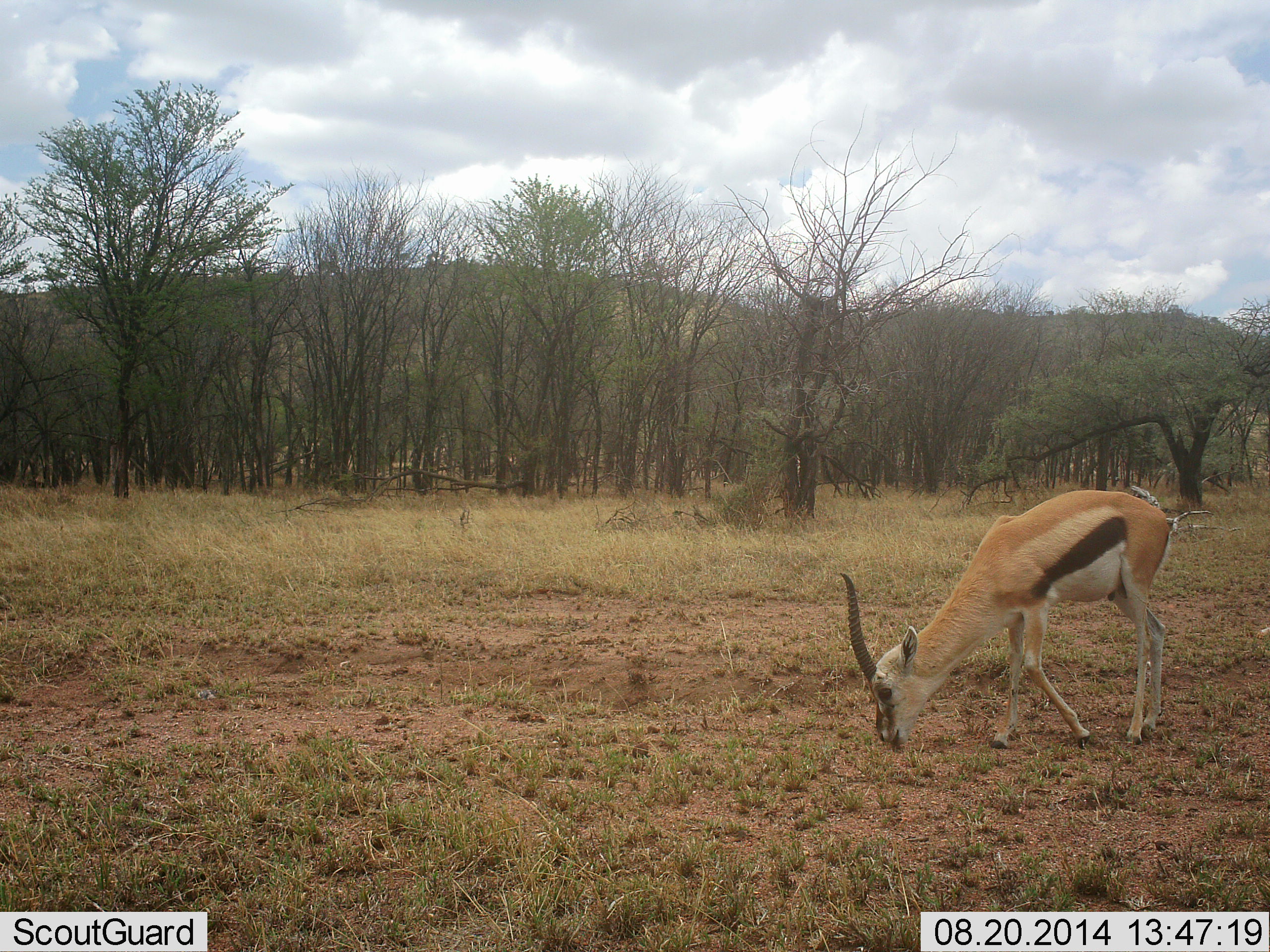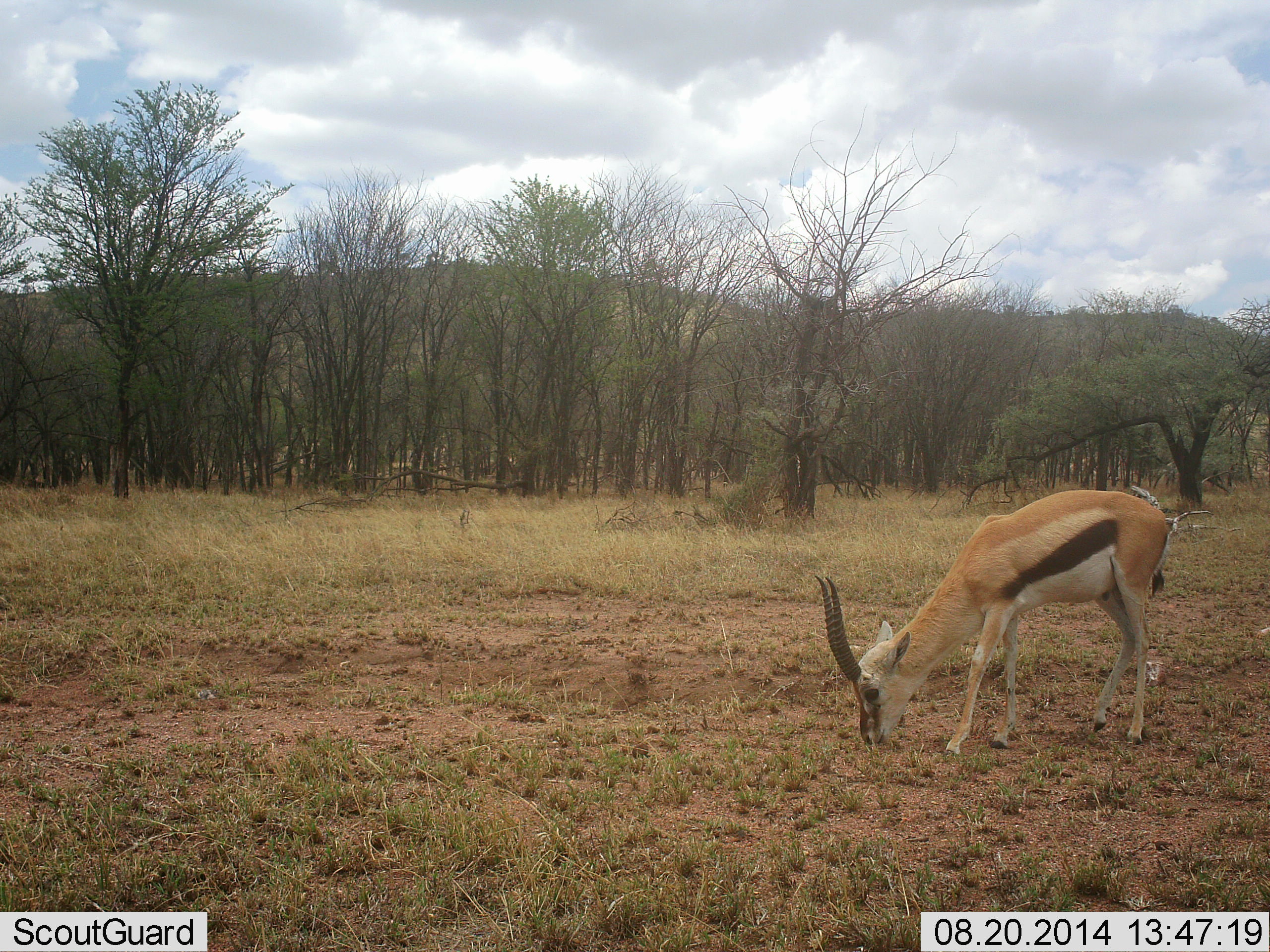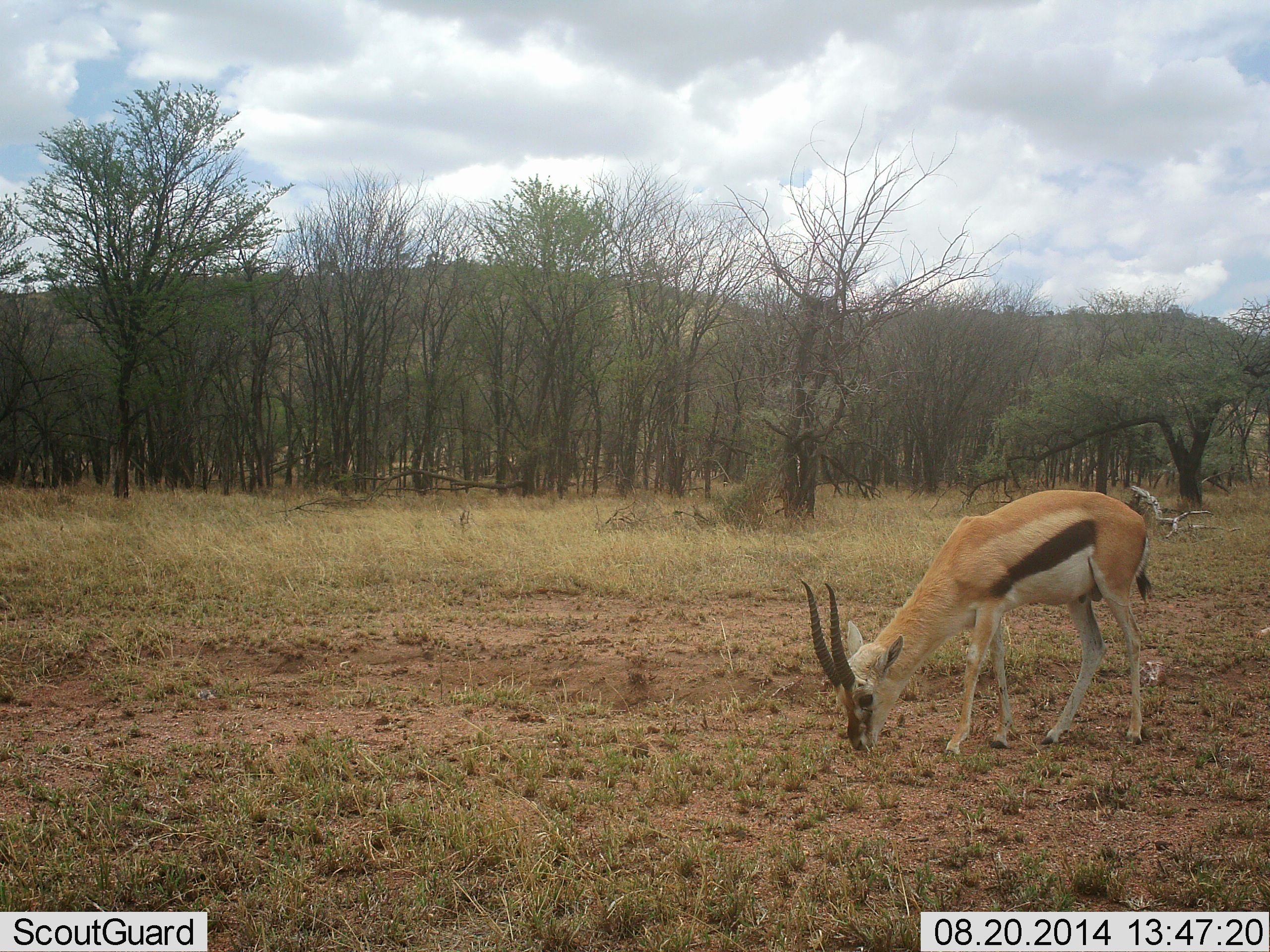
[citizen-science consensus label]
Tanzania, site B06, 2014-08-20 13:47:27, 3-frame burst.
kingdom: Animalia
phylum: Chordata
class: Mammalia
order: Artiodactyla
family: Bovidae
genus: Eudorcas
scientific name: Eudorcas thomsonii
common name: thomson's gazelle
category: gazellethomsons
Gazellethomsons (thomson's gazelle) (Eudorcas thomsonii), count 1. Behavior (volunteer vote fractions): standing 0%, resting 0%, moving 0%, interacting 0%. Young present (vote fraction): 0%. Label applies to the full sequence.